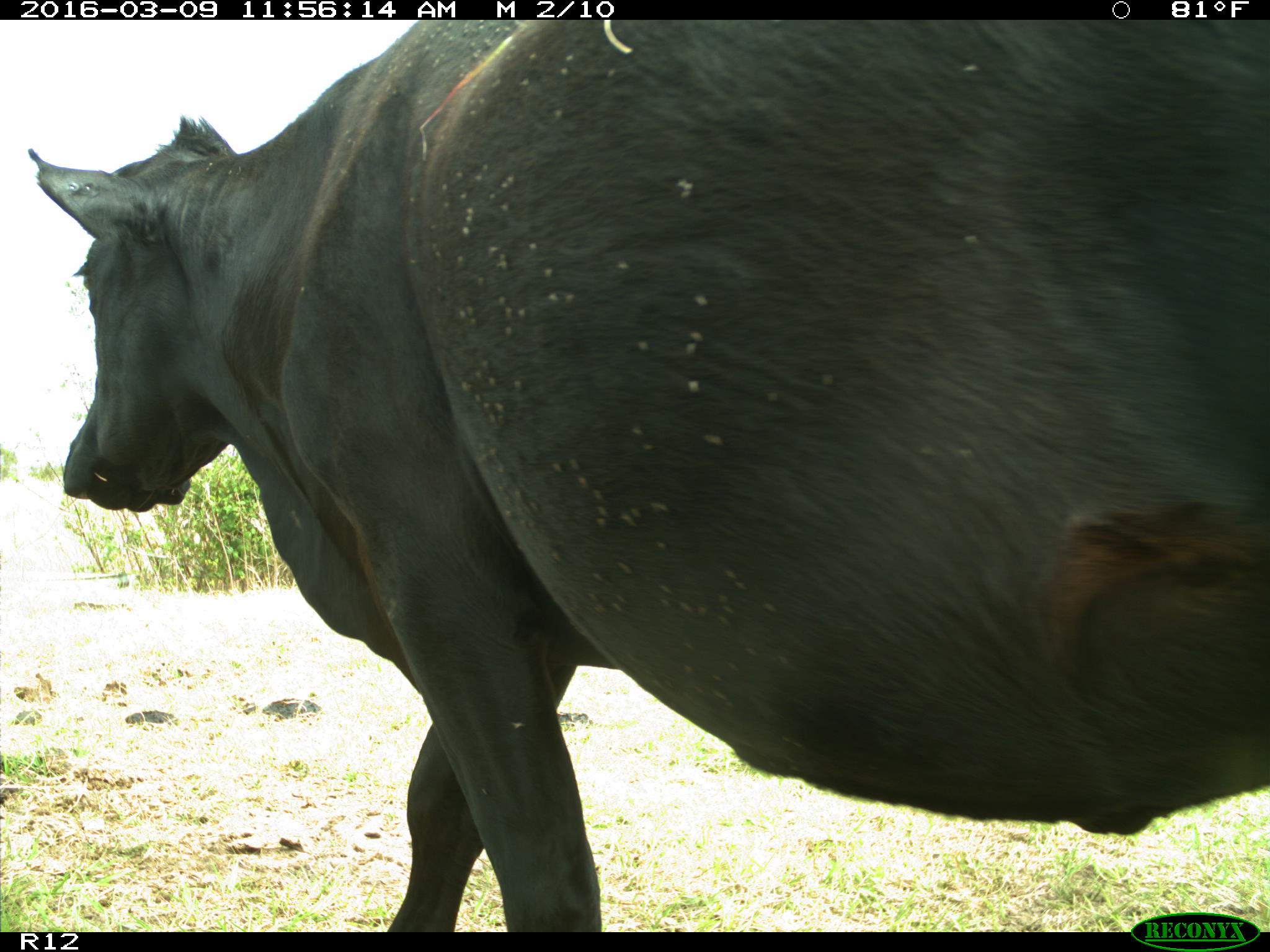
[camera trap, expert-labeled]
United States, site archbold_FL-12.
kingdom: Animalia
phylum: Chordata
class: Mammalia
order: Artiodactyla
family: Bovidae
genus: Bos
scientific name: Bos taurus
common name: domestic cow